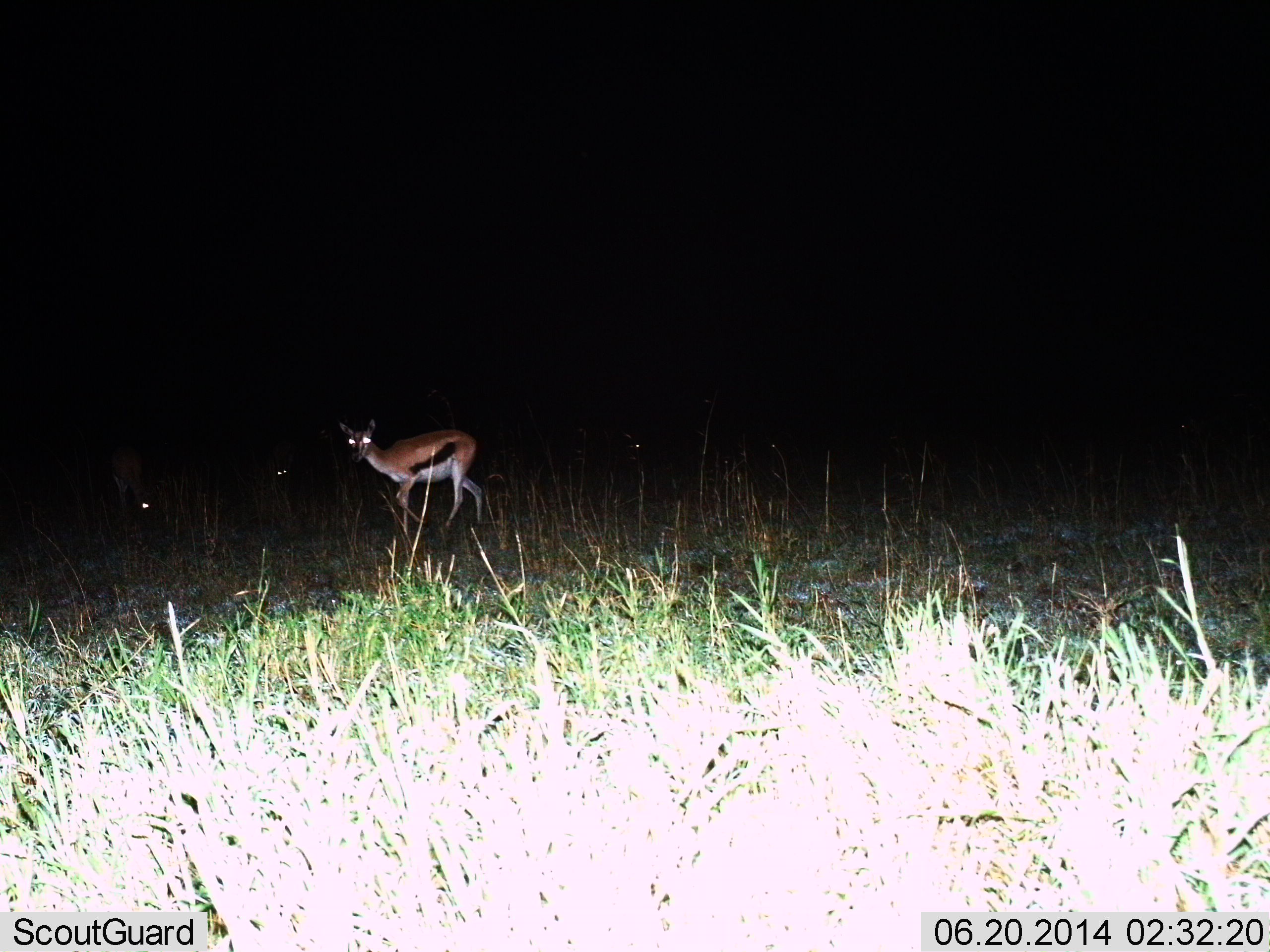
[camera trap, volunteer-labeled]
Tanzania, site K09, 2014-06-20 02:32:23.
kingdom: Animalia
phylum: Chordata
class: Mammalia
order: Artiodactyla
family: Bovidae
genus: Eudorcas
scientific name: Eudorcas thomsonii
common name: thomson's gazelle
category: gazellethomsons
Gazellethomsons (thomson's gazelle) (Eudorcas thomsonii), count 3. Behavior (volunteer vote fractions): standing 60%, resting 0%, moving 50%, interacting 0%. Young present (vote fraction): 0%. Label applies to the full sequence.